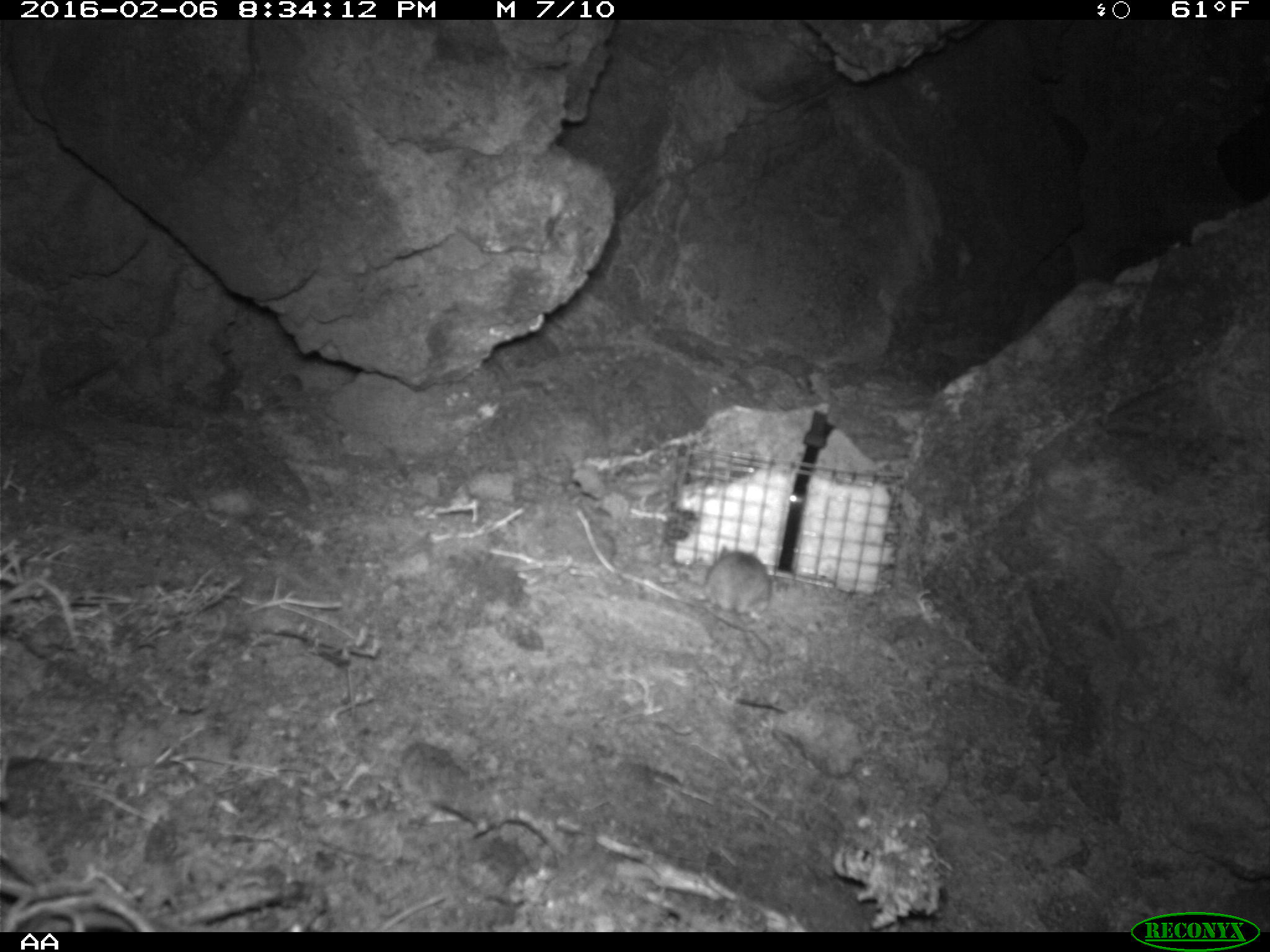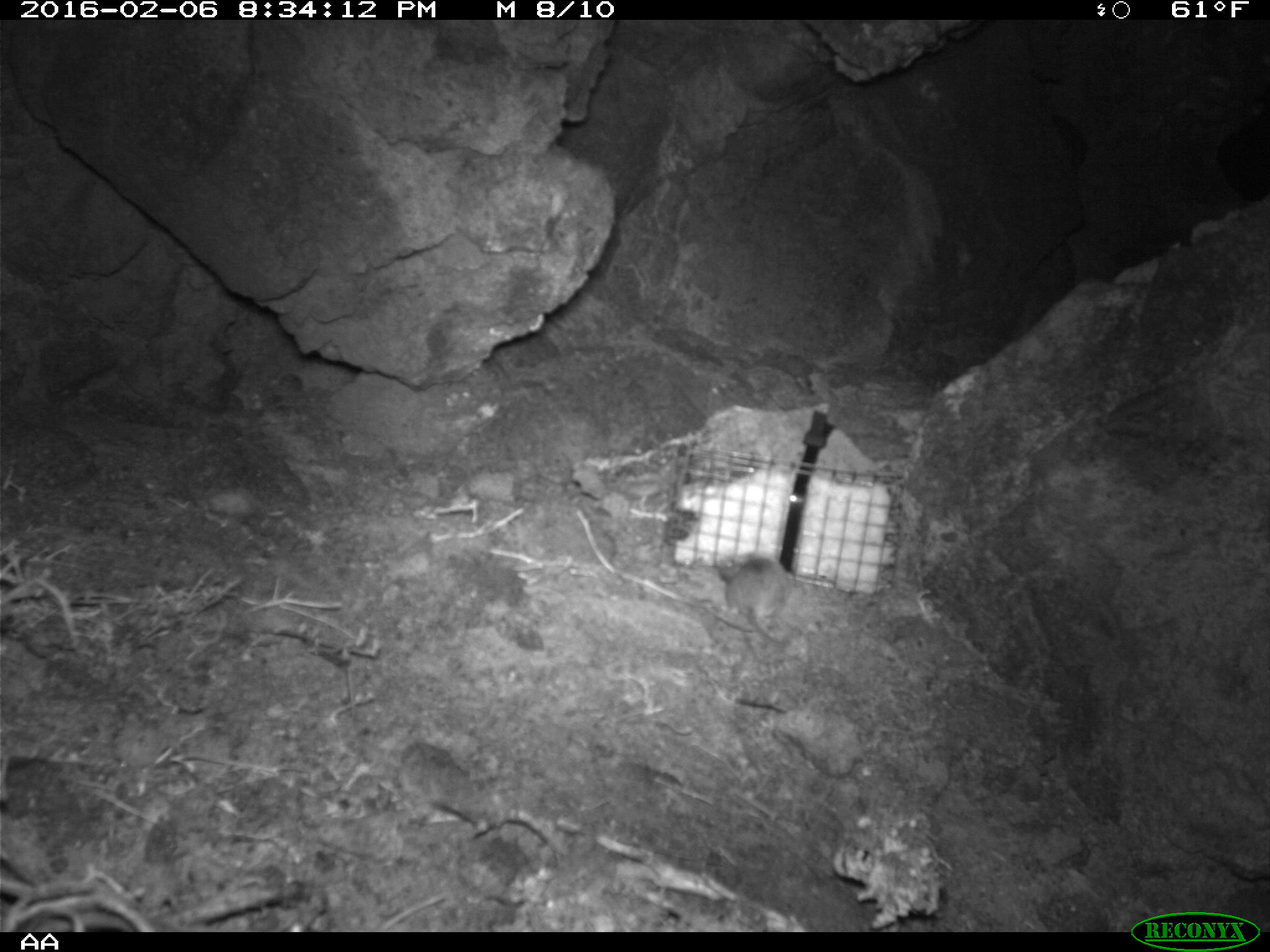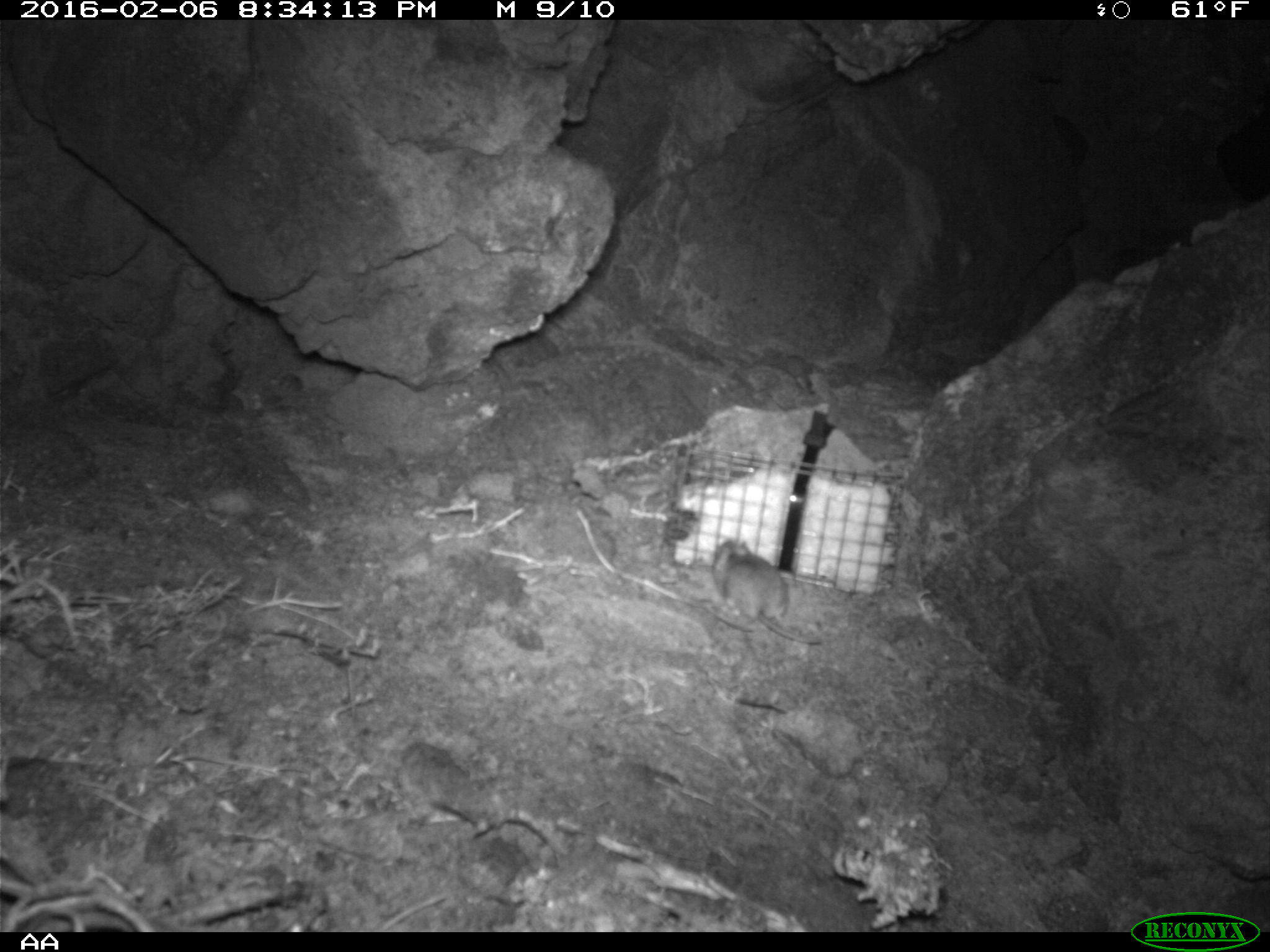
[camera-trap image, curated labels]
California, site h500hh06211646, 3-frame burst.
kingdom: Animalia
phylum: Chordata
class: Mammalia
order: Rodentia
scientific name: Rodentia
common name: rodent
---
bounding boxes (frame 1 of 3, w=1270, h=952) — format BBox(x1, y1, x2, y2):
rodent: BBox(692, 546, 771, 663)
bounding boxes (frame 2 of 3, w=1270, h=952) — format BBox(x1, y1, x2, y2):
rodent: BBox(718, 552, 791, 642)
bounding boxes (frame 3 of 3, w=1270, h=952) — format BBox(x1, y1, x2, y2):
rodent: BBox(710, 537, 822, 644)